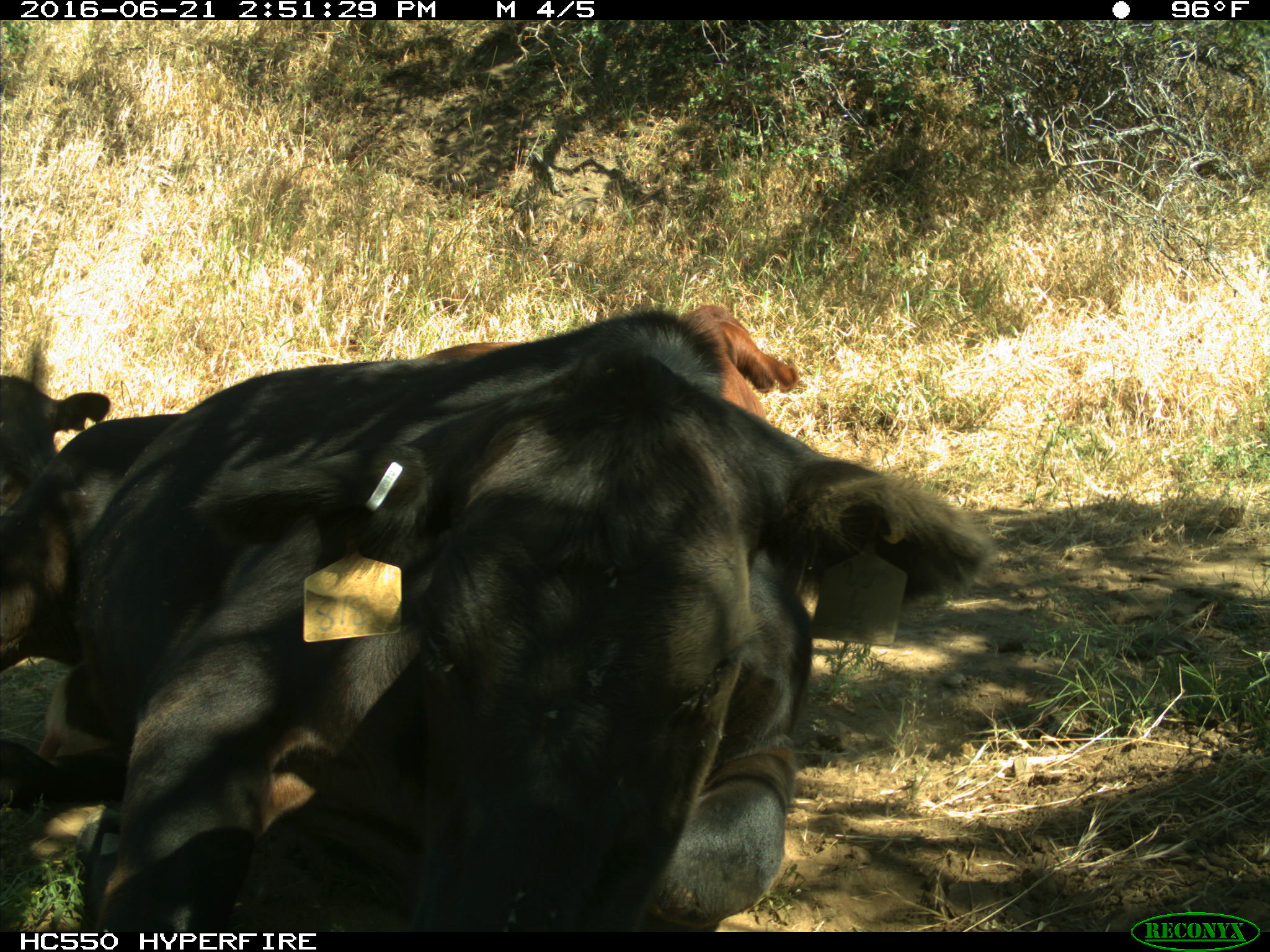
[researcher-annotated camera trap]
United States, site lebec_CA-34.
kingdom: Animalia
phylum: Chordata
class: Mammalia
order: Artiodactyla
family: Bovidae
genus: Bos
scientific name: Bos taurus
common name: domestic cow